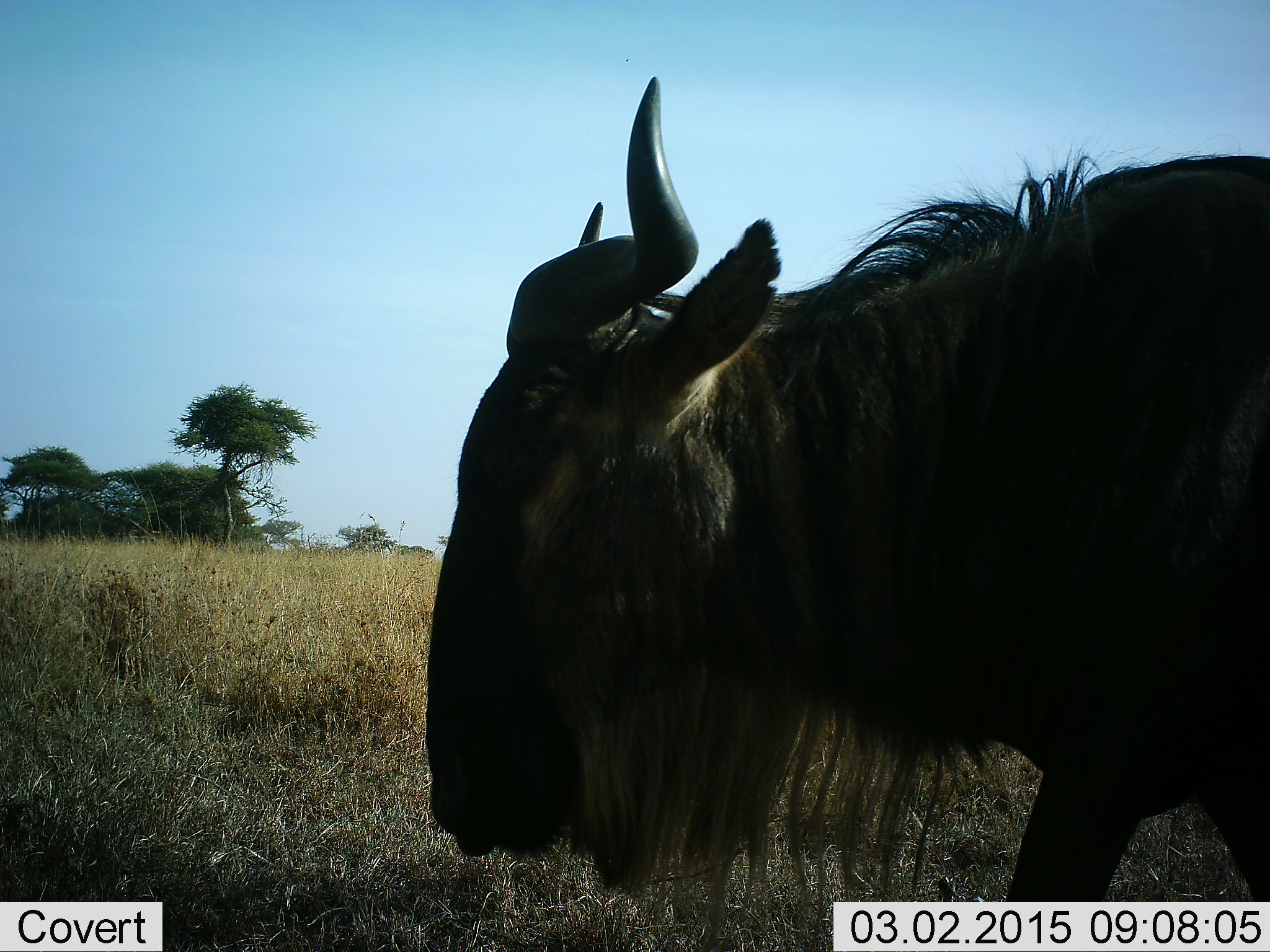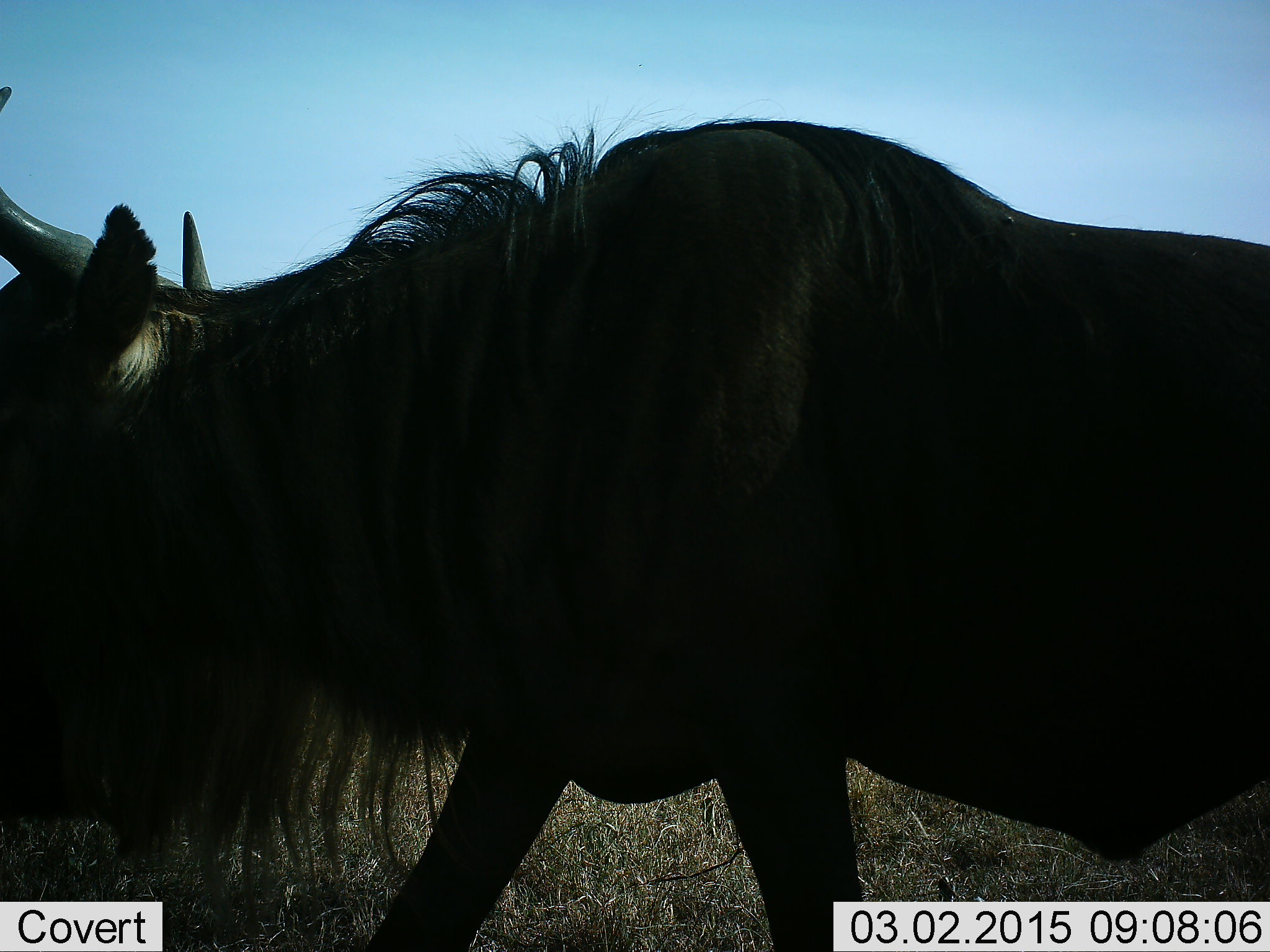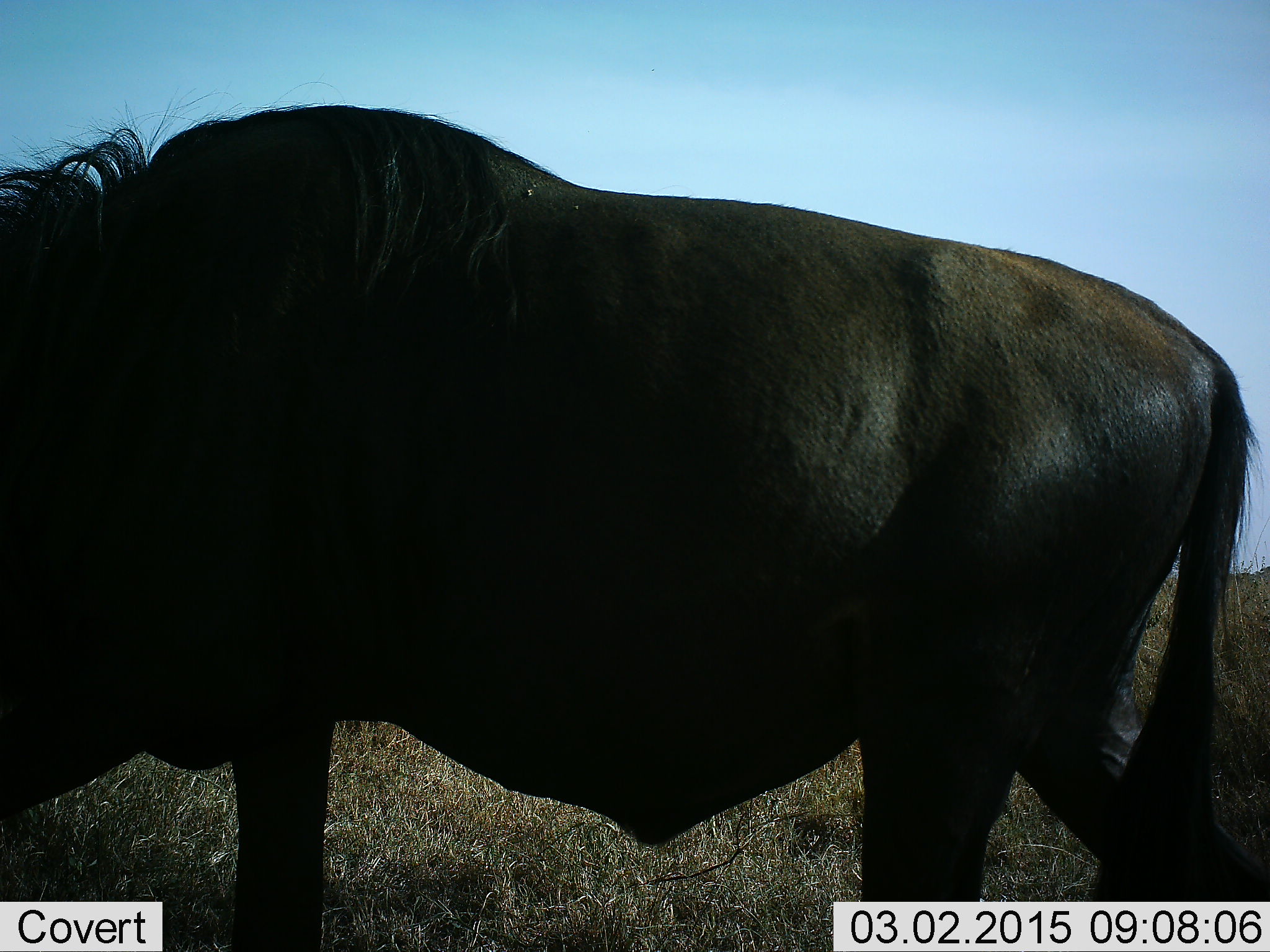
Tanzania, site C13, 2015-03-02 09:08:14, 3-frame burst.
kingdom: Animalia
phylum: Chordata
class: Mammalia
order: Artiodactyla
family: Bovidae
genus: Connochaetes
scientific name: Connochaetes taurinus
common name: blue wildebeest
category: wildebeest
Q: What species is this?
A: Wildebeest (blue wildebeest) (Connochaetes taurinus).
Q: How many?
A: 1.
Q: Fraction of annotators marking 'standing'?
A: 10%.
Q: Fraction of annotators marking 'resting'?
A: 0%.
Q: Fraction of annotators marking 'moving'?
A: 100%.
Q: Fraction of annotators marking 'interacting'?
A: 0%.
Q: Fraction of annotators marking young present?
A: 0%.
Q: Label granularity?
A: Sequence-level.